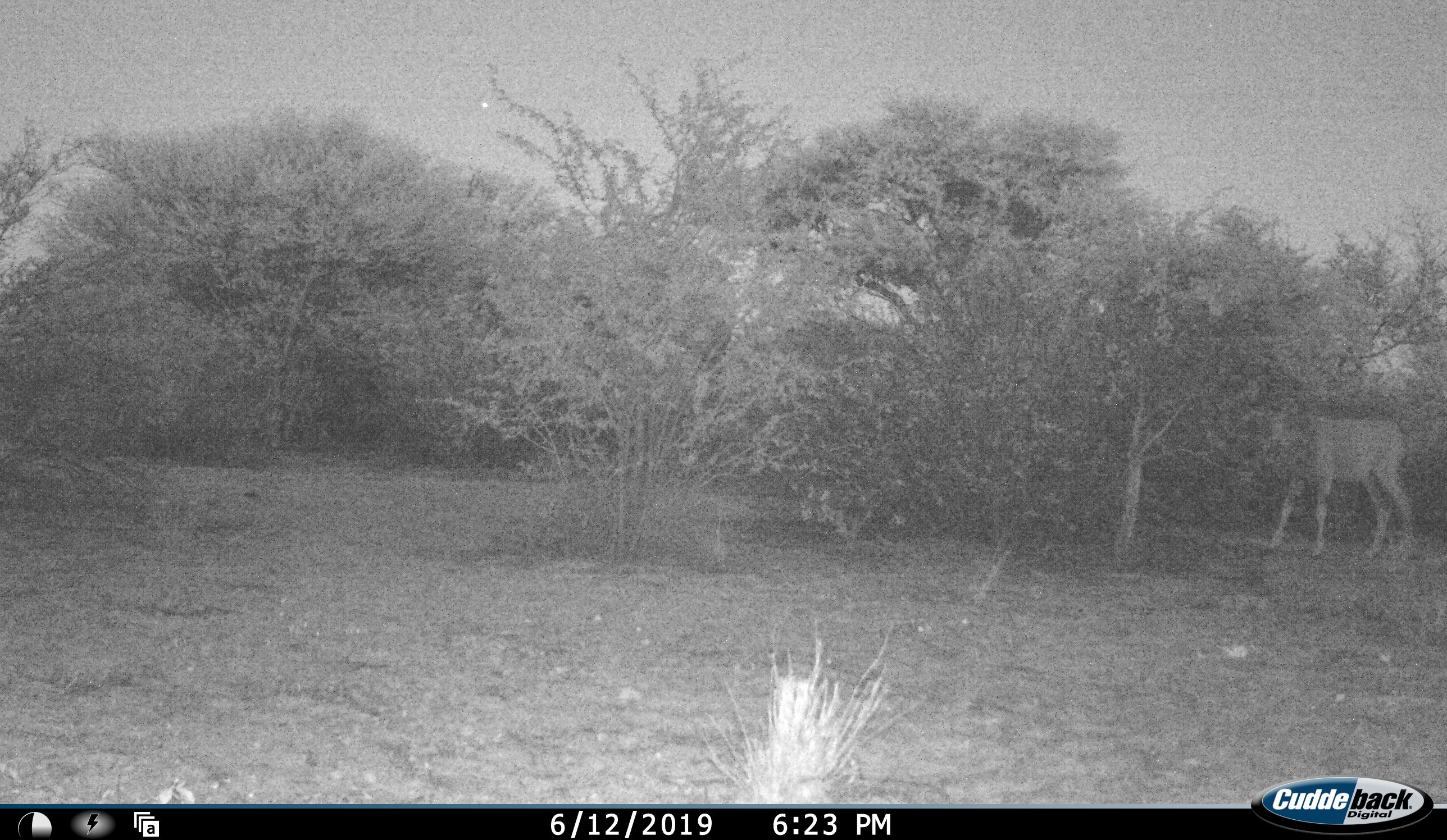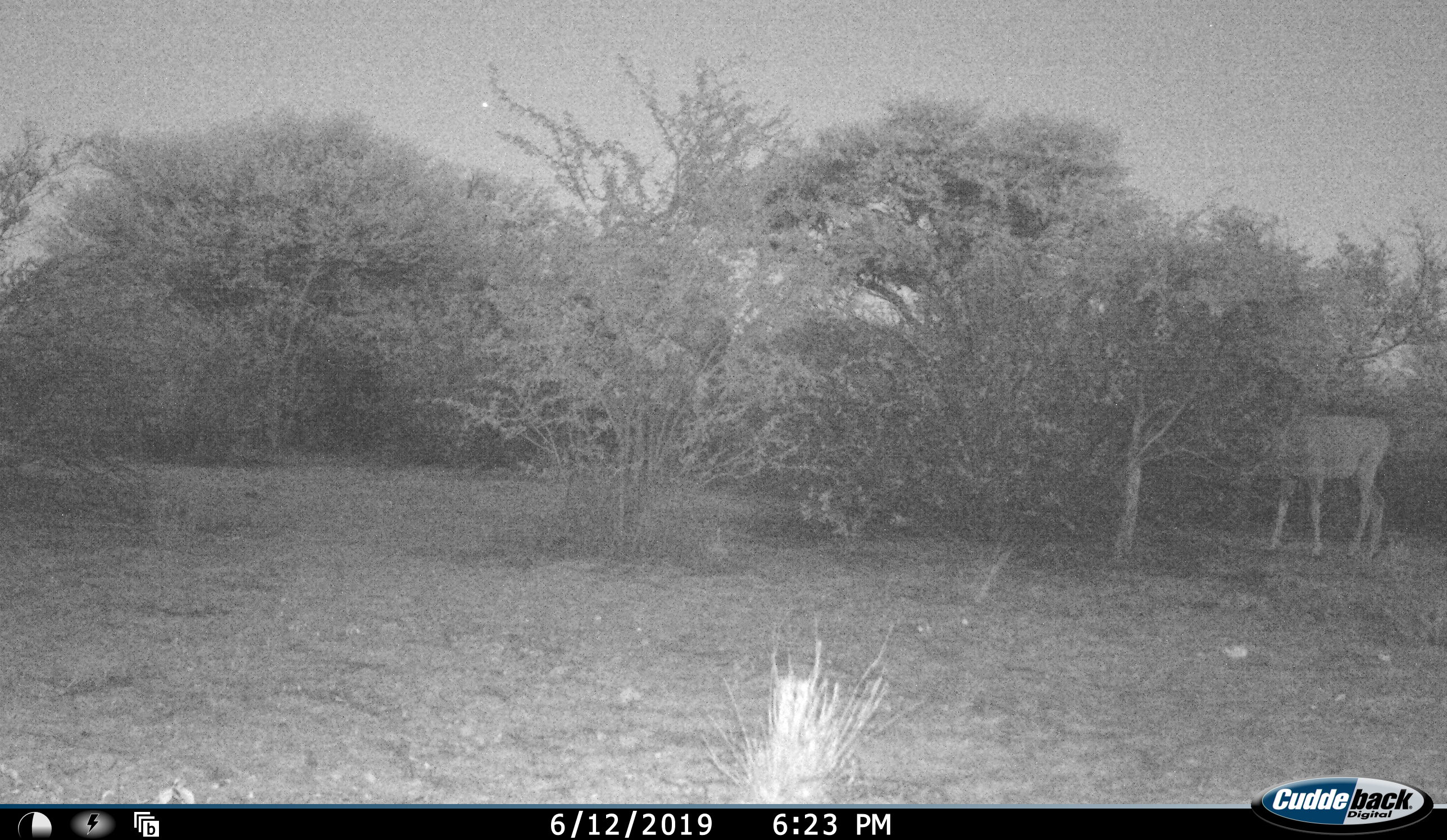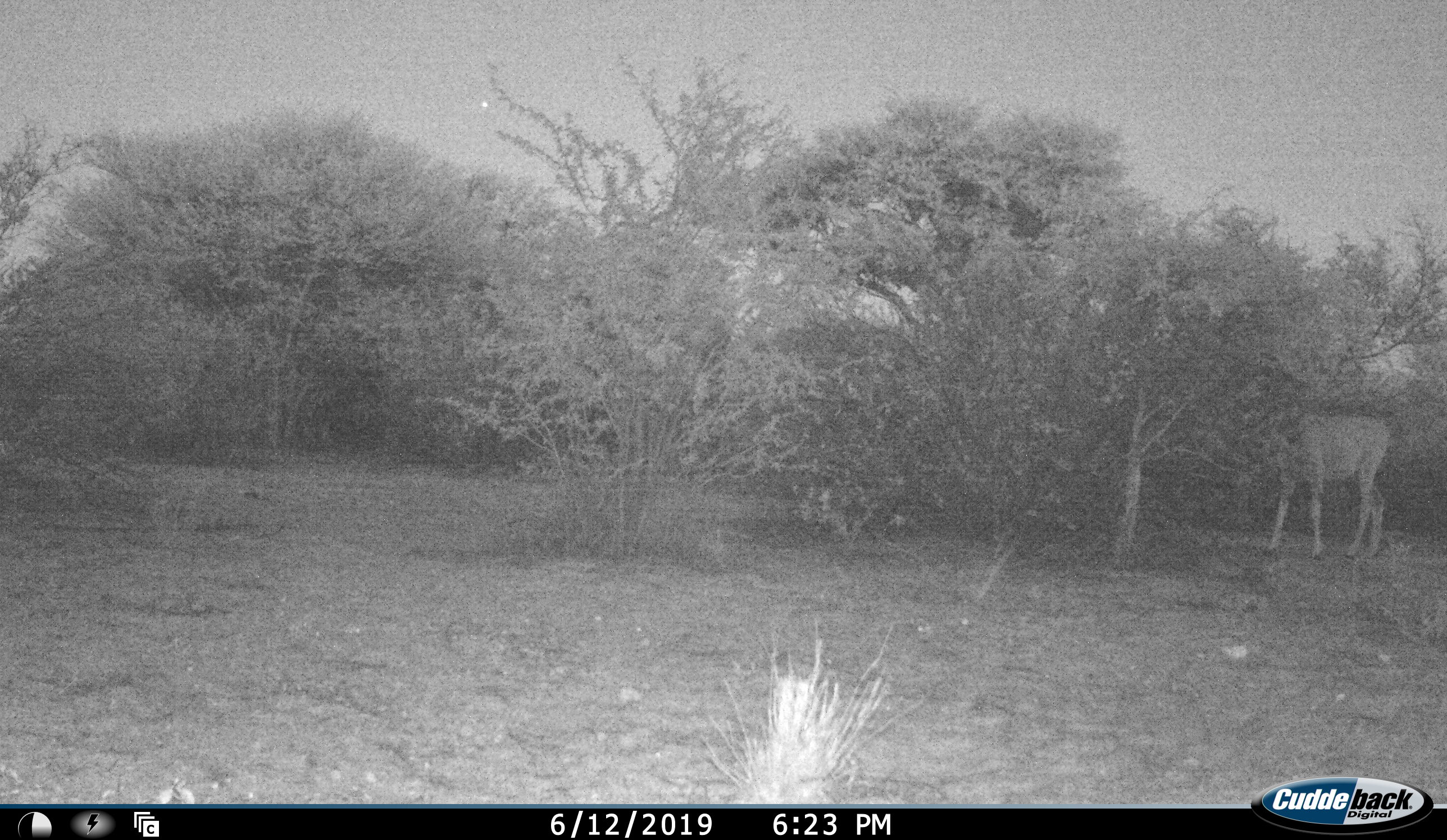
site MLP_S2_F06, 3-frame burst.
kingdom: Animalia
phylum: Chordata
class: Mammalia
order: Artiodactyla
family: Bovidae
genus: Tragelaphus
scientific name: Tragelaphus oryx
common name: eland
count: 1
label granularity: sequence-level